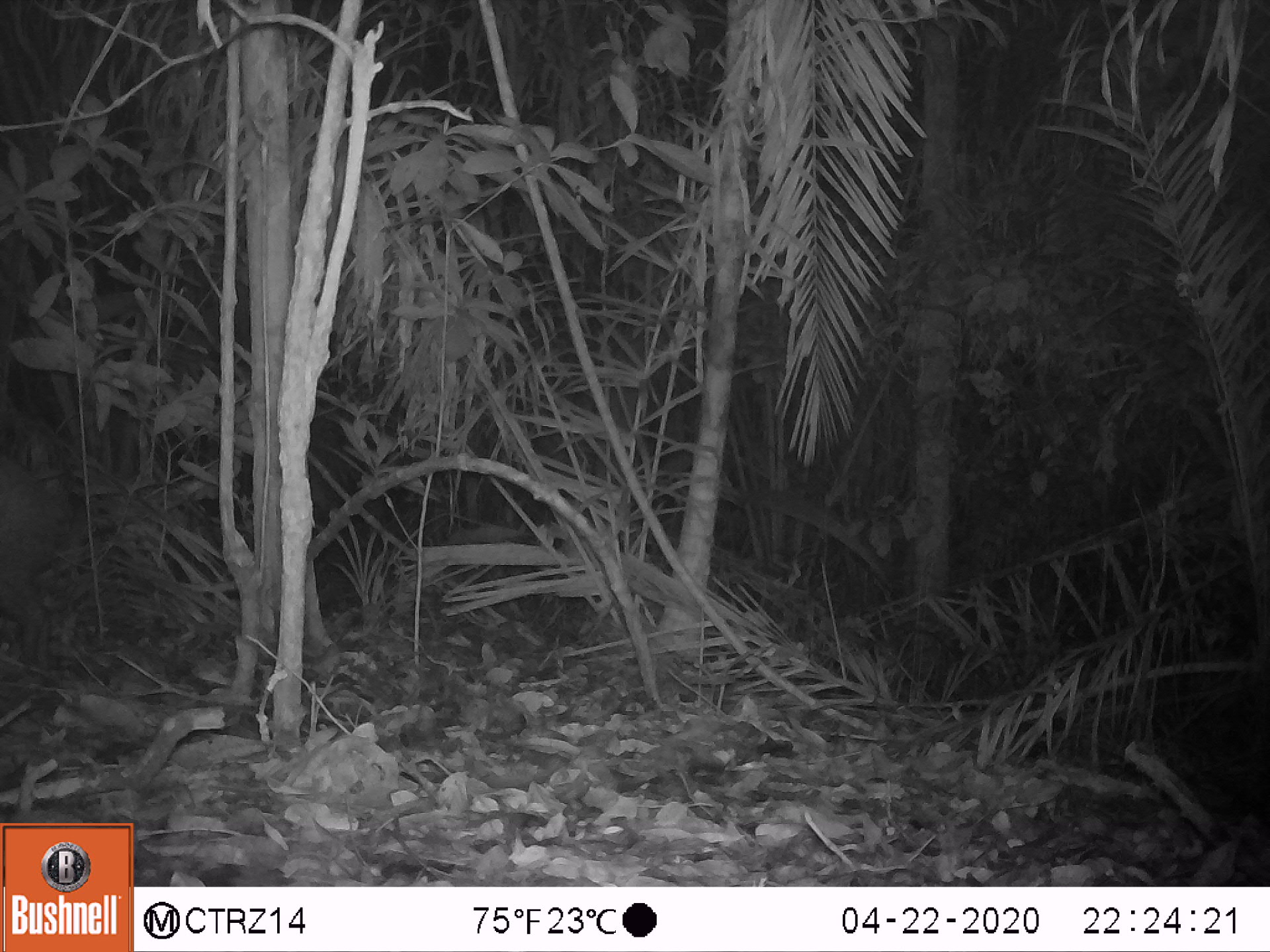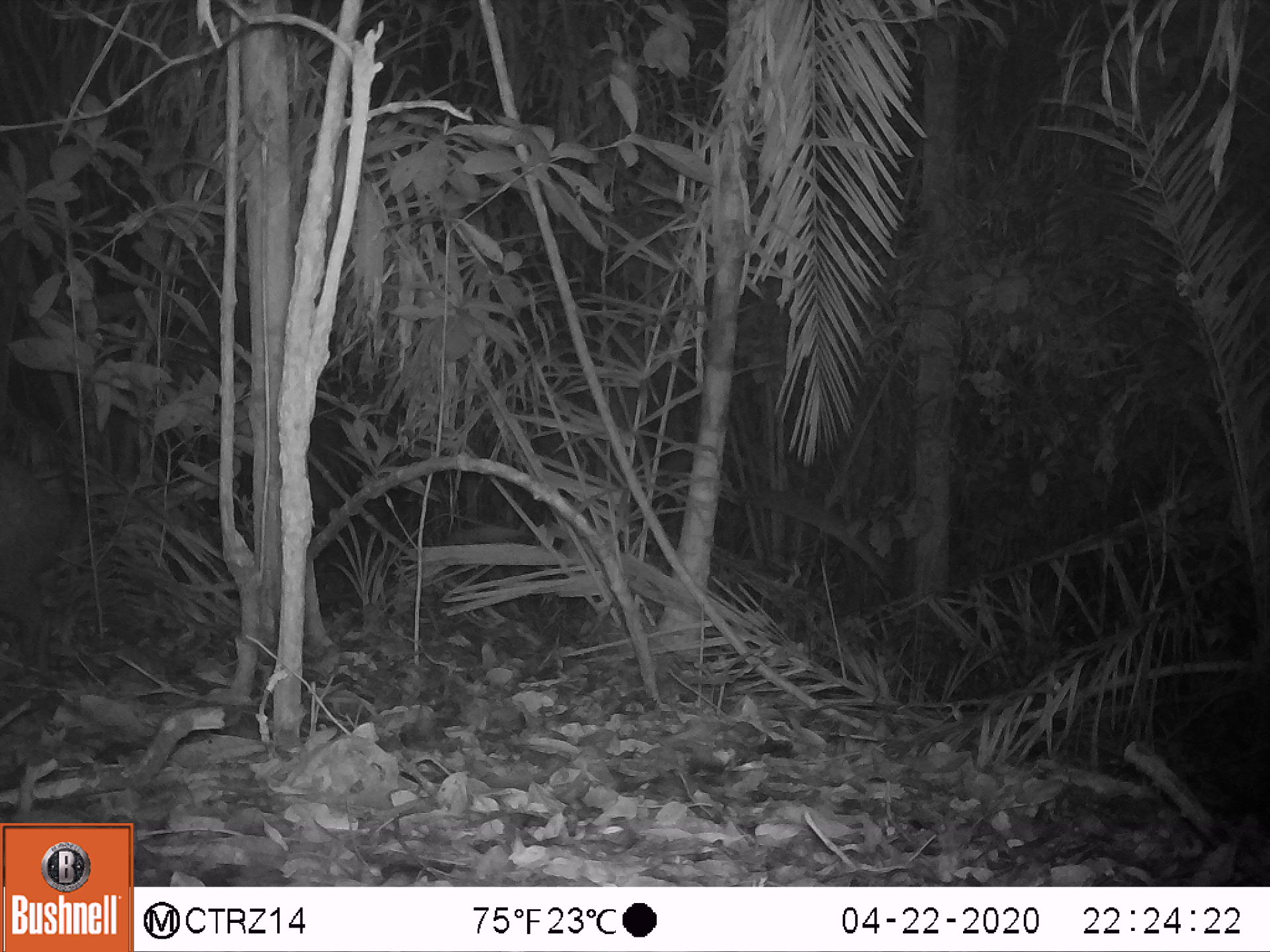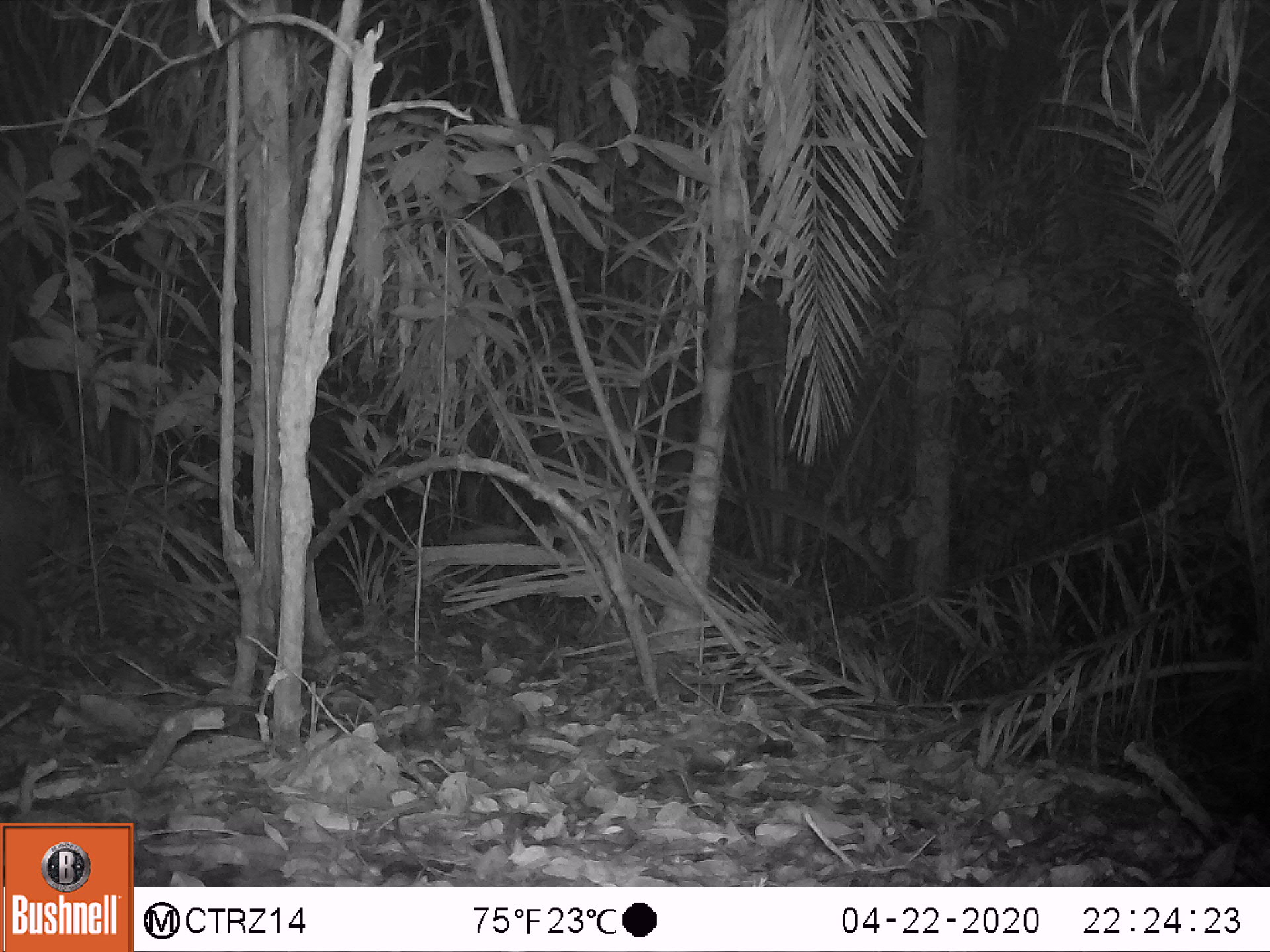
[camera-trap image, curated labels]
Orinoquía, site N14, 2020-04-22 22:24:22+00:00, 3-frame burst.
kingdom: Animalia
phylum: Chordata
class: Mammalia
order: Artiodactyla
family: Tayassuidae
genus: Pecari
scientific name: Pecari tajacu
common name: collared peccary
Collared peccary (Pecari tajacu).